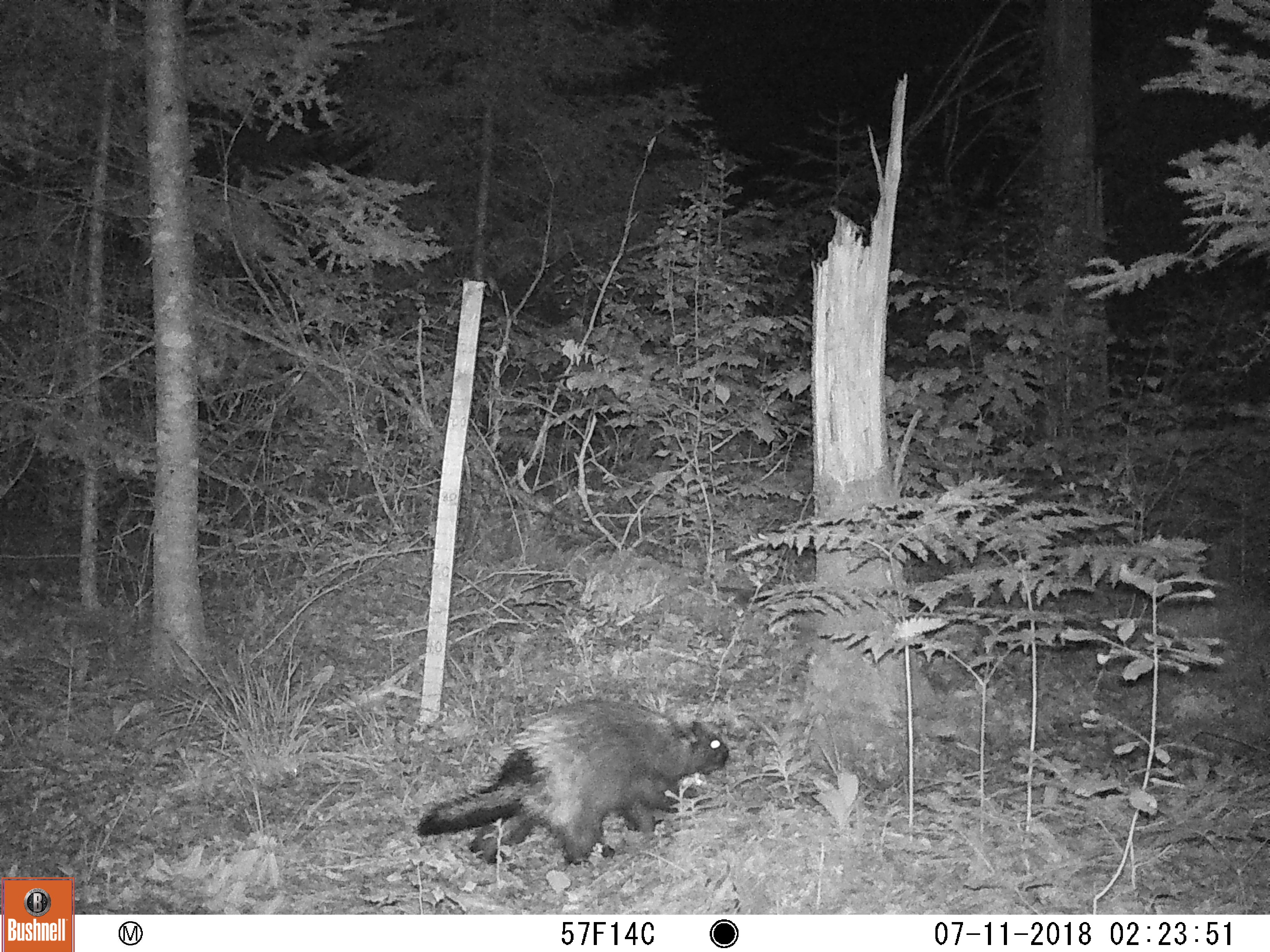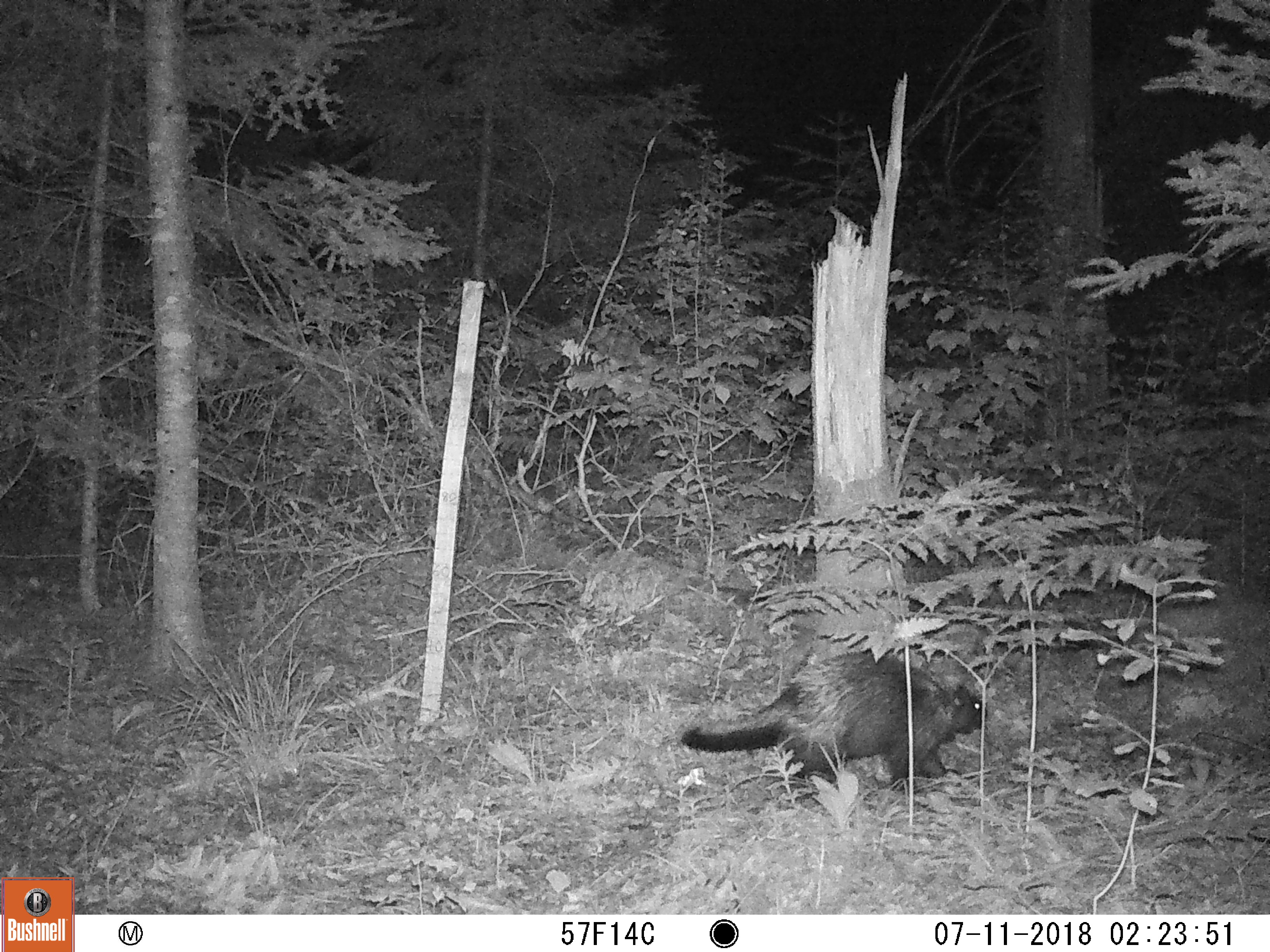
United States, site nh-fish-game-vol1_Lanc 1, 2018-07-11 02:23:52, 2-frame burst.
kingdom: Animalia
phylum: Chordata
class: Mammalia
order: Rodentia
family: Erethizontidae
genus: Erethizon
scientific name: Erethizon dorsatum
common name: porcupine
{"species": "porcupine (Erethizon dorsatum)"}